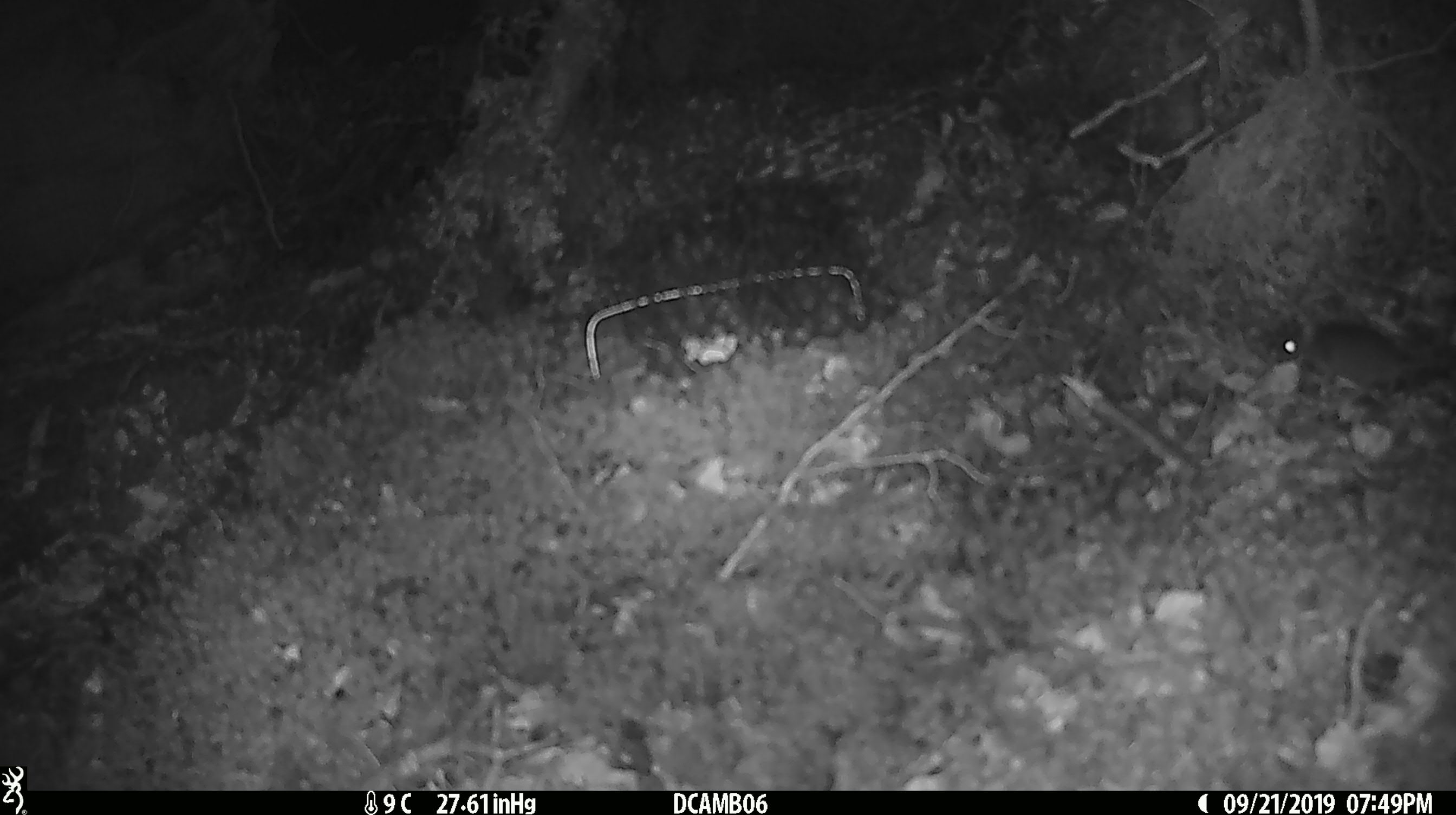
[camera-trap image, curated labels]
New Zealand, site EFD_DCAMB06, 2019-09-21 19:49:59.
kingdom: Animalia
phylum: Chordata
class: Mammalia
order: Rodentia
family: Muridae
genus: Mus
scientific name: Mus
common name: mouse